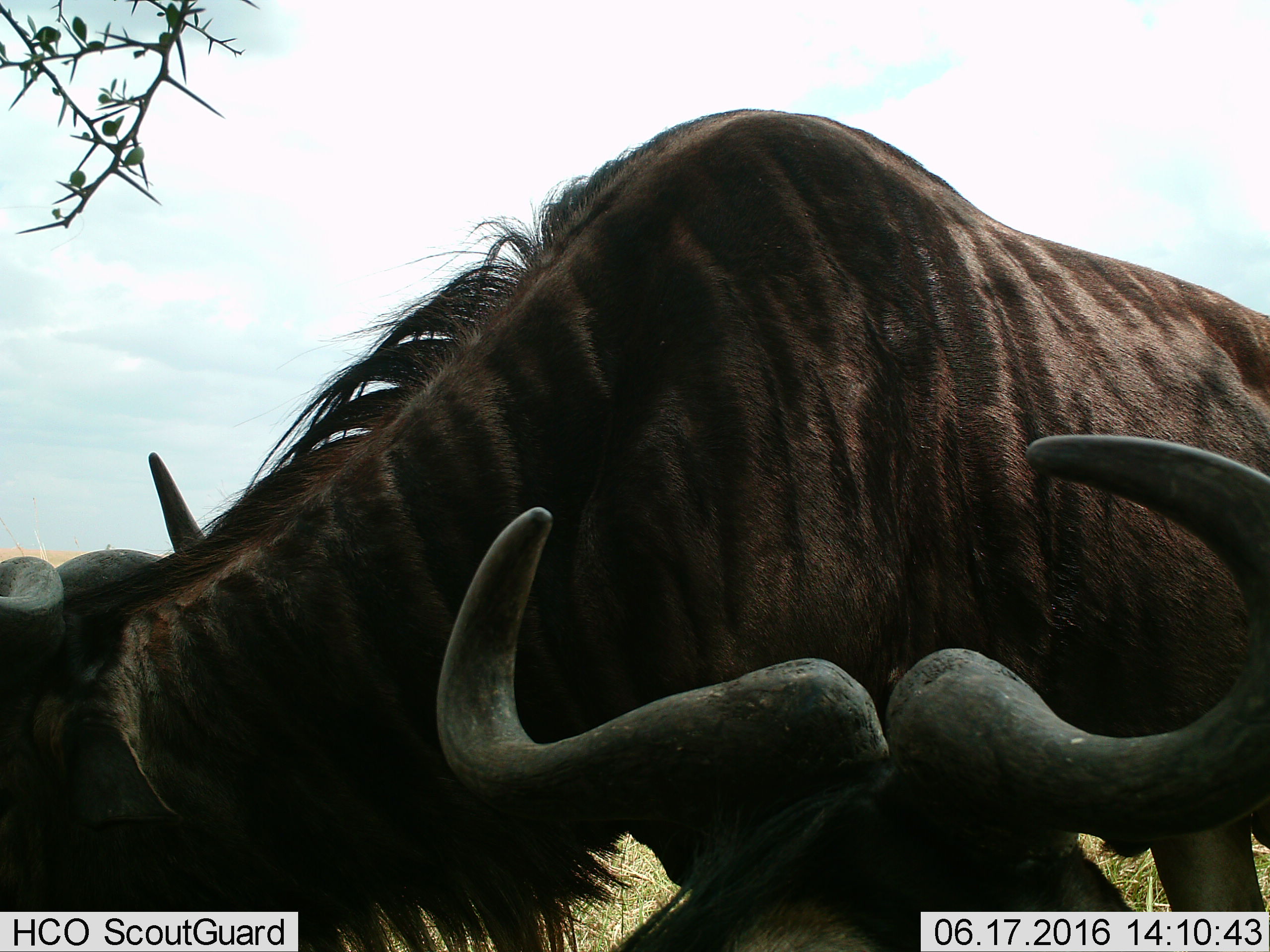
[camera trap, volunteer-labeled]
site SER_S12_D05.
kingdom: Animalia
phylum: Chordata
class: Mammalia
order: Artiodactyla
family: Bovidae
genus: Connochaetes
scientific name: Connochaetes taurinus taurinus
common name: blue wildebeest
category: wildebeestblue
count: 2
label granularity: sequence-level